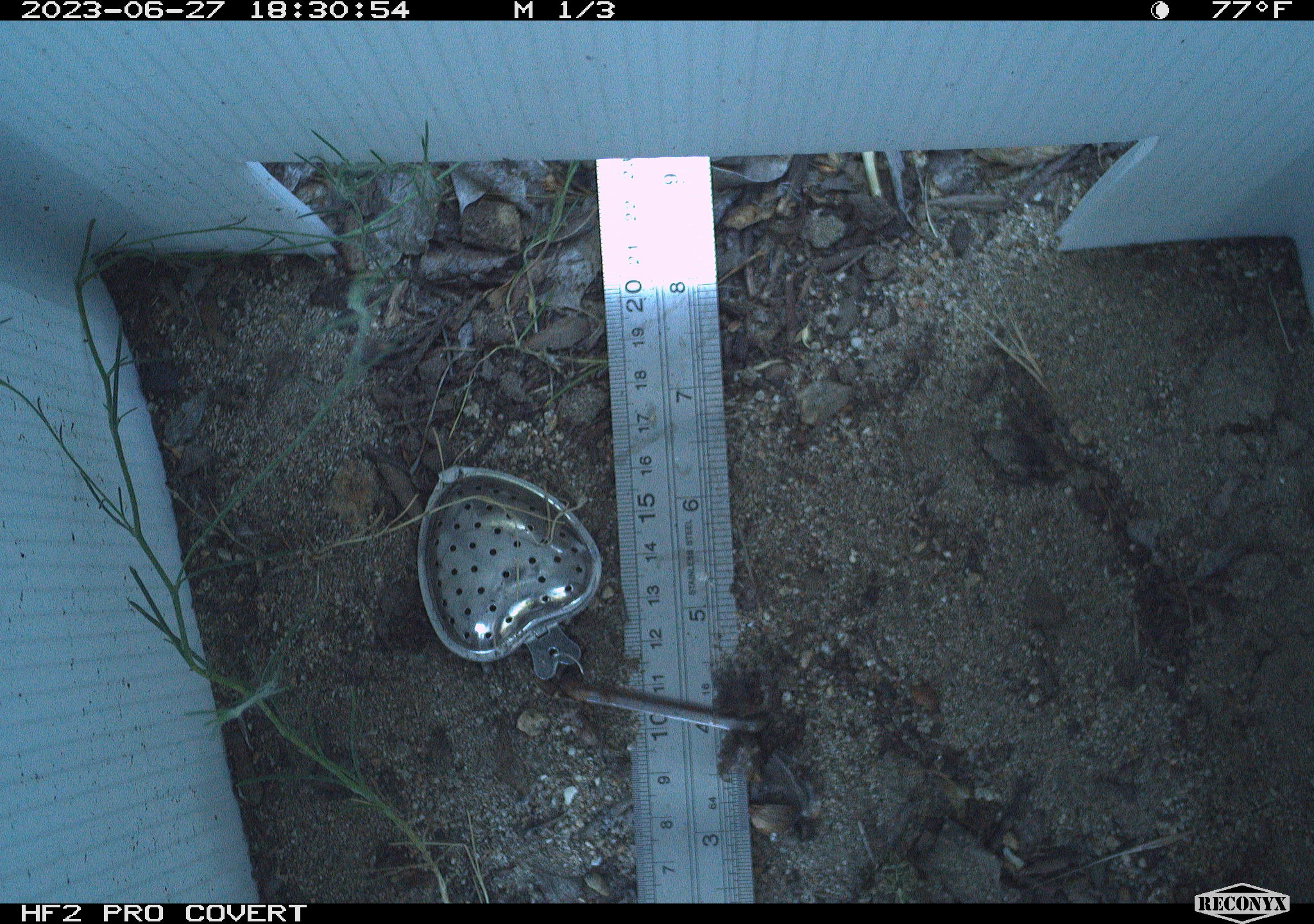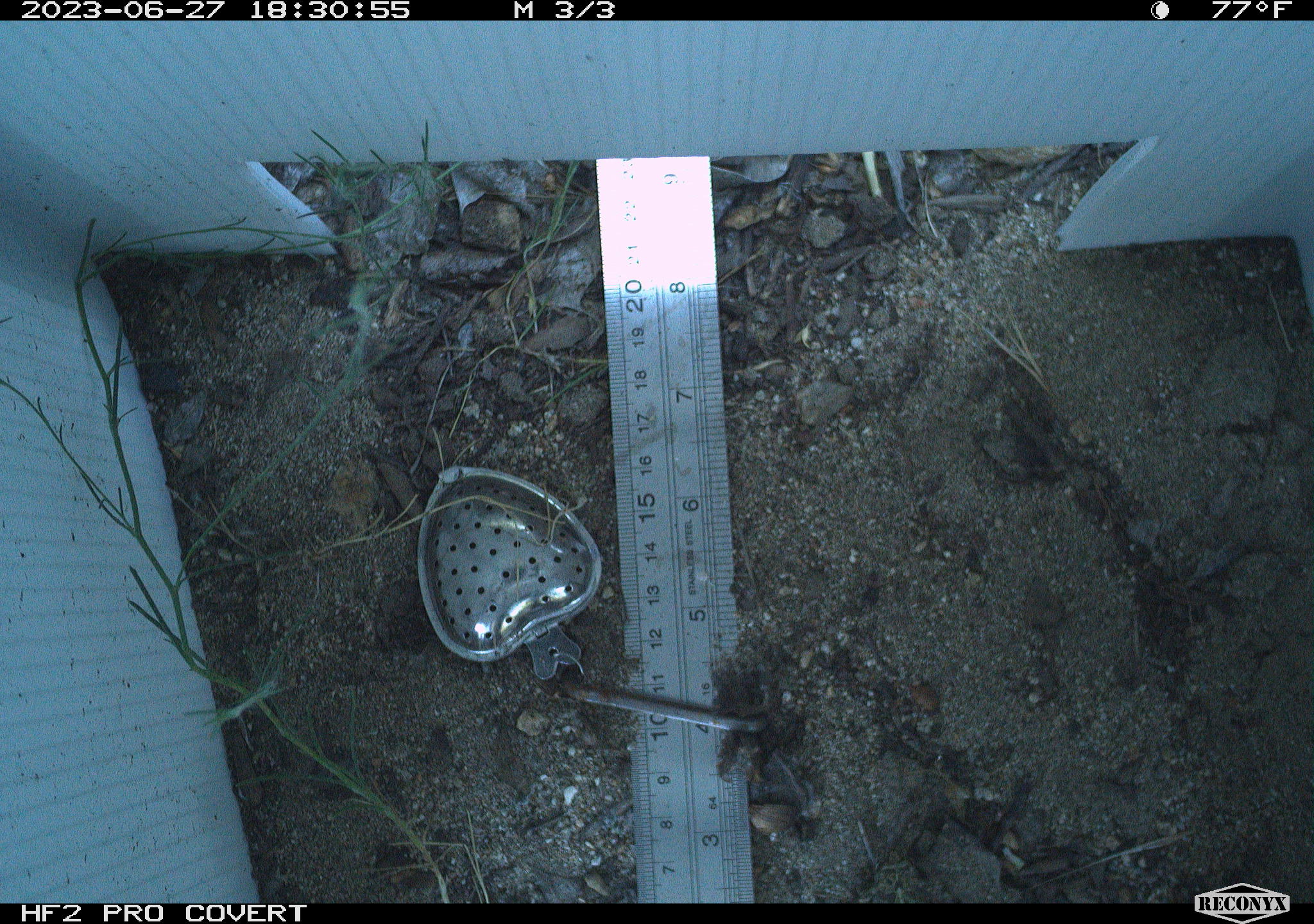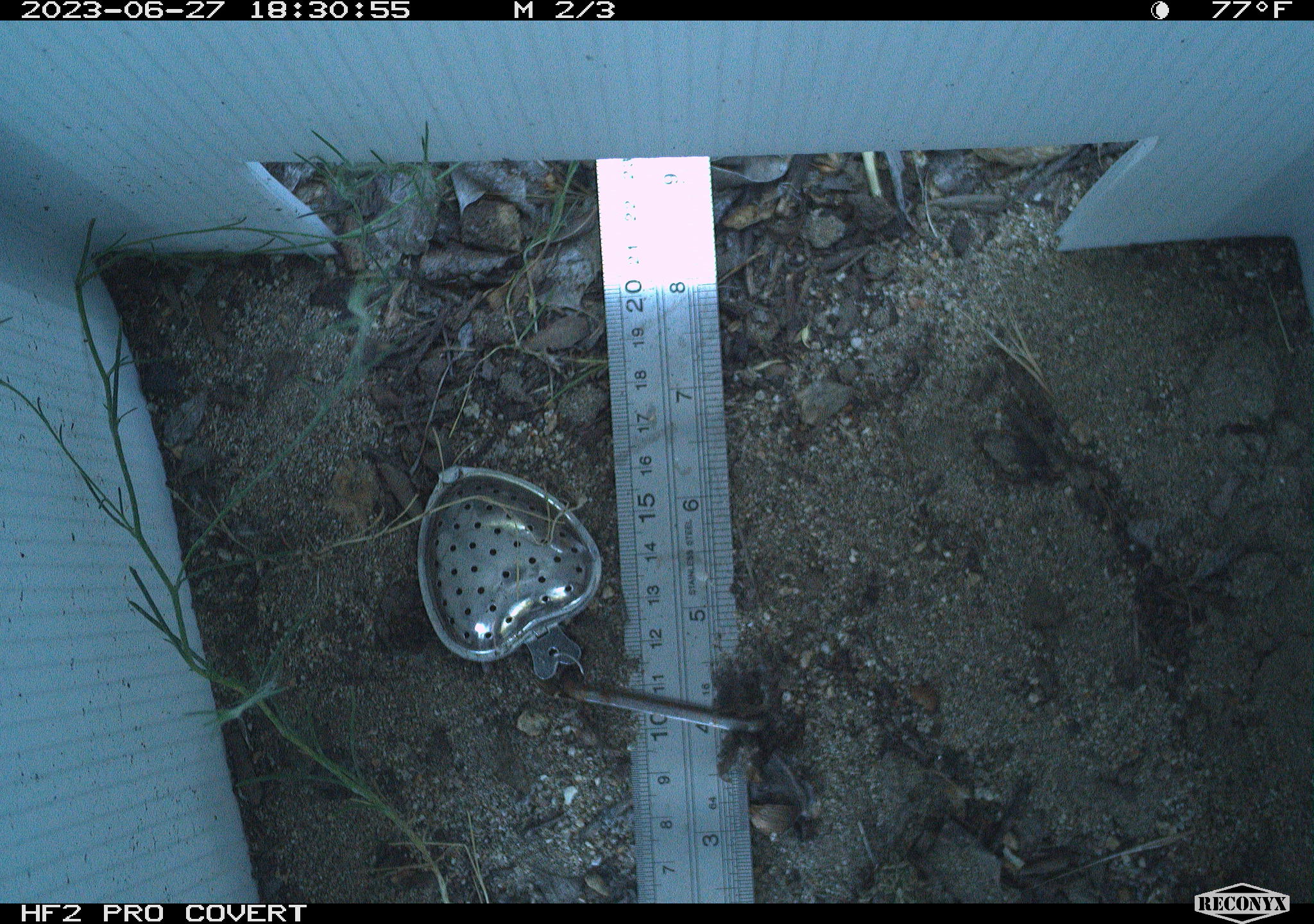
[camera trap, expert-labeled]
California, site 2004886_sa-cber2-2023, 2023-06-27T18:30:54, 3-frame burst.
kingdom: Animalia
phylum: Chordata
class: Amphibia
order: Anura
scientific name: Anura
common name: frogs